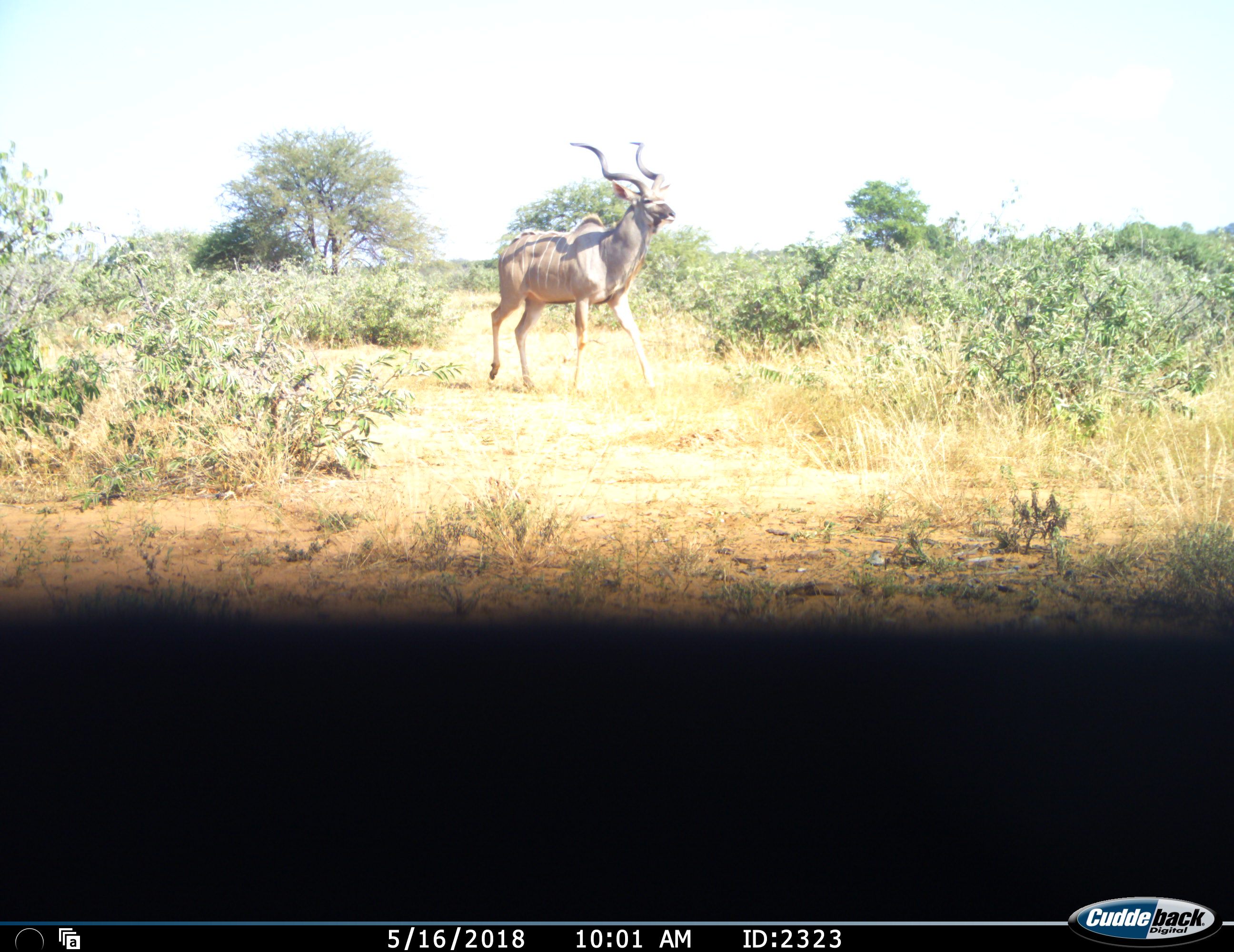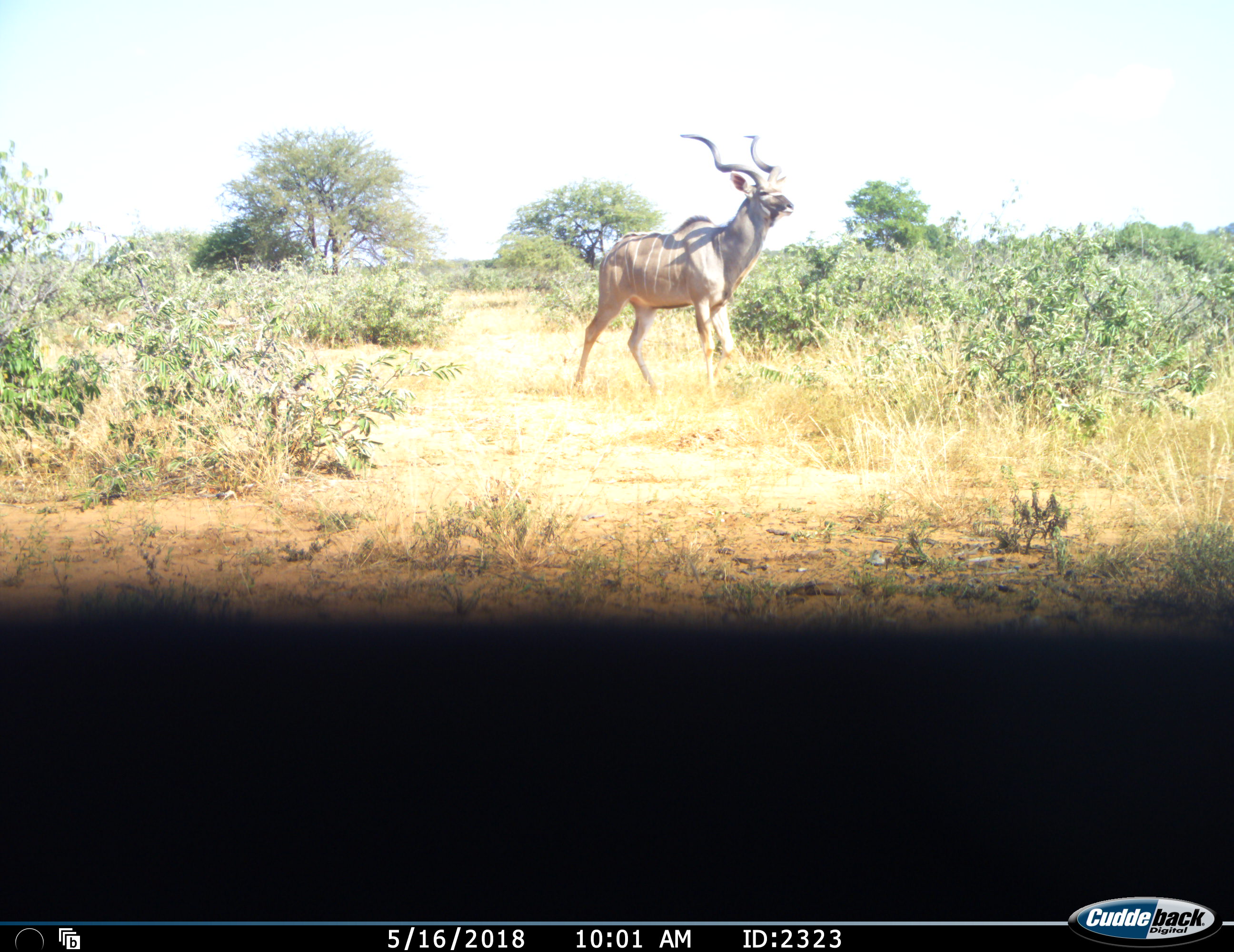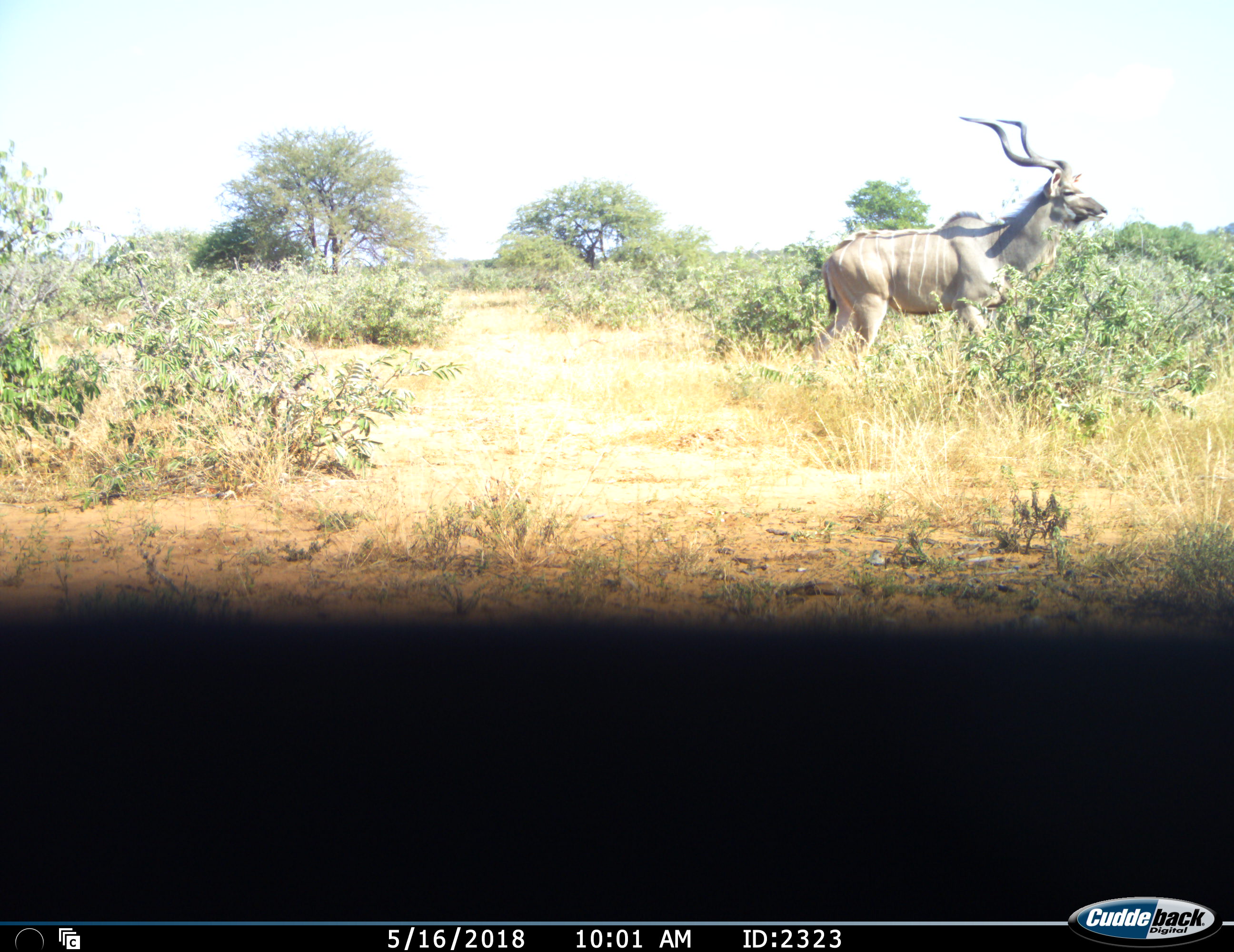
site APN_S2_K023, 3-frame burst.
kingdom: Animalia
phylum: Chordata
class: Mammalia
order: Artiodactyla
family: Bovidae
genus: Tragelaphus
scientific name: Tragelaphus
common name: kudu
Kudu (Tragelaphus), count 1. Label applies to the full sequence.